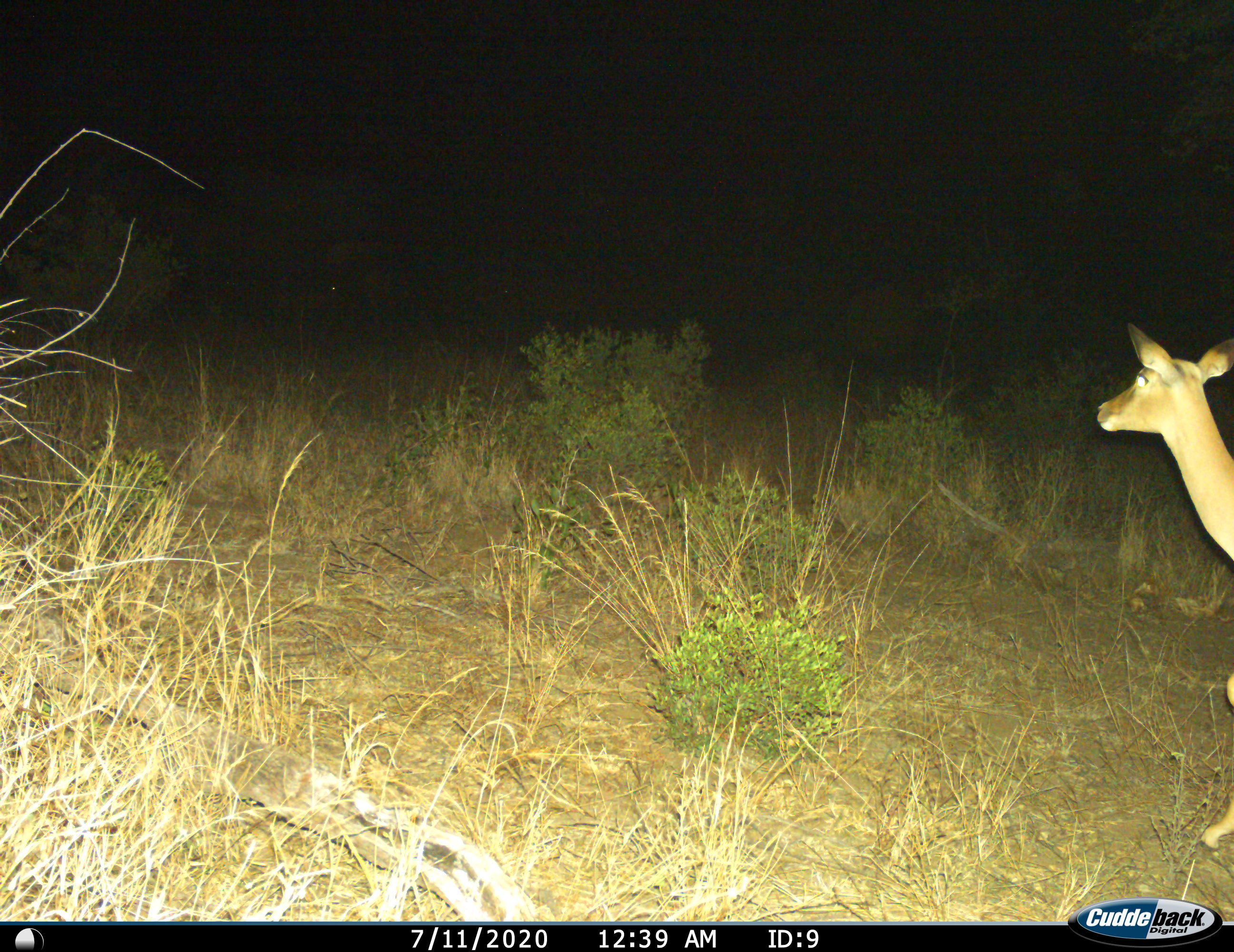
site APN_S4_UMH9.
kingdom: Animalia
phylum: Chordata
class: Mammalia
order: Artiodactyla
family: Bovidae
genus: Aepyceros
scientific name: Aepyceros melampus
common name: impala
Impala (Aepyceros melampus), count 1. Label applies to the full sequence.